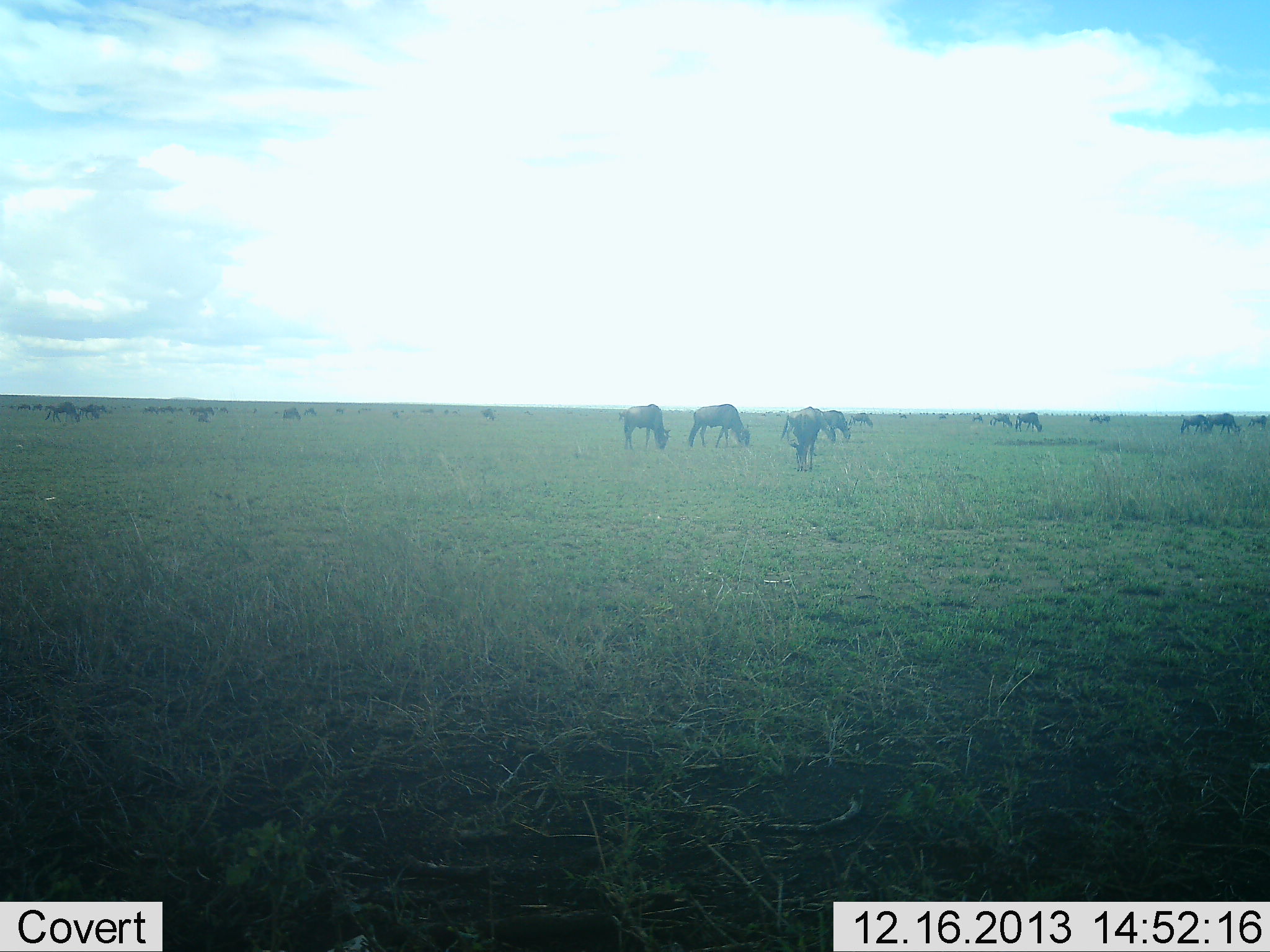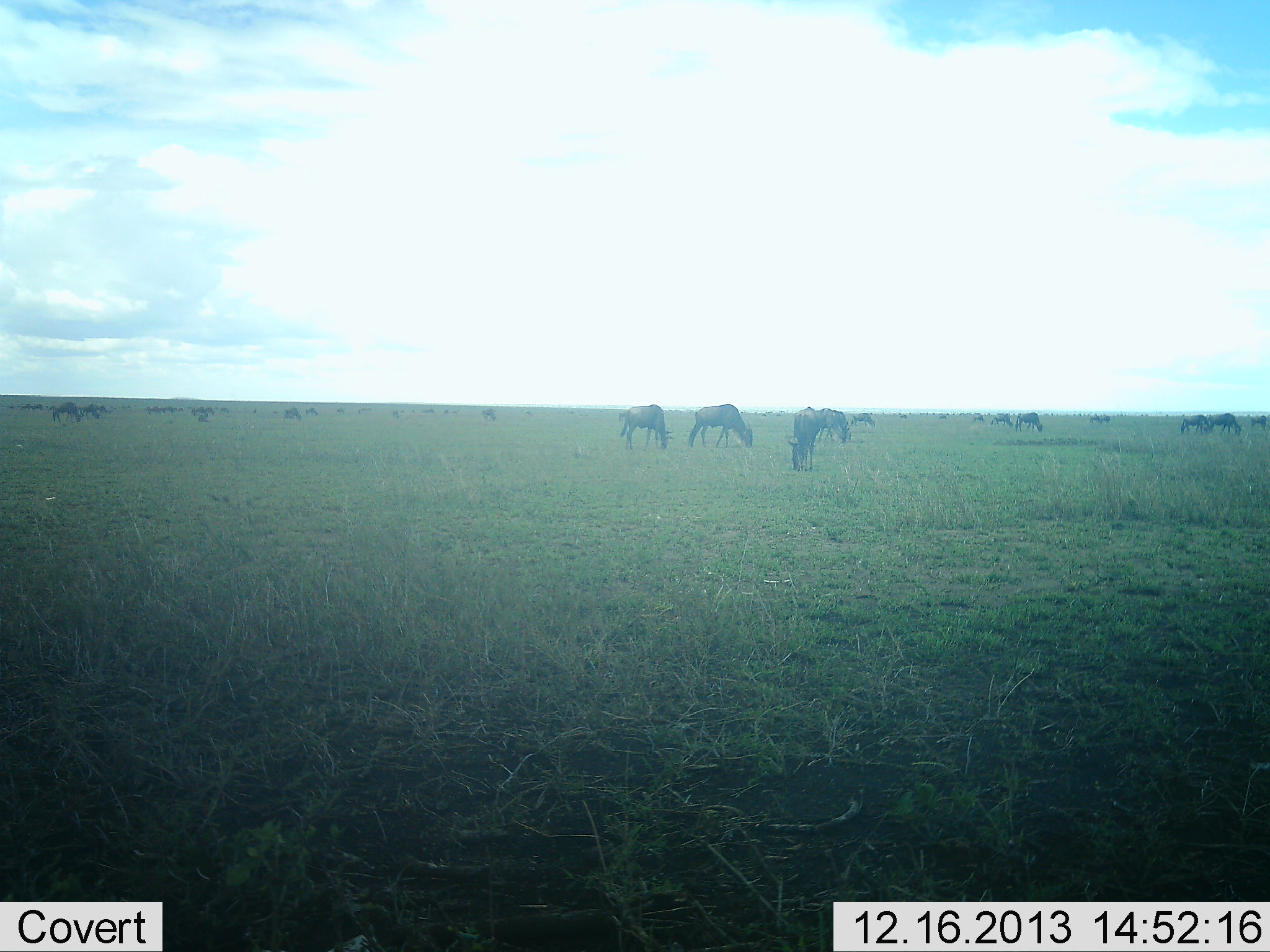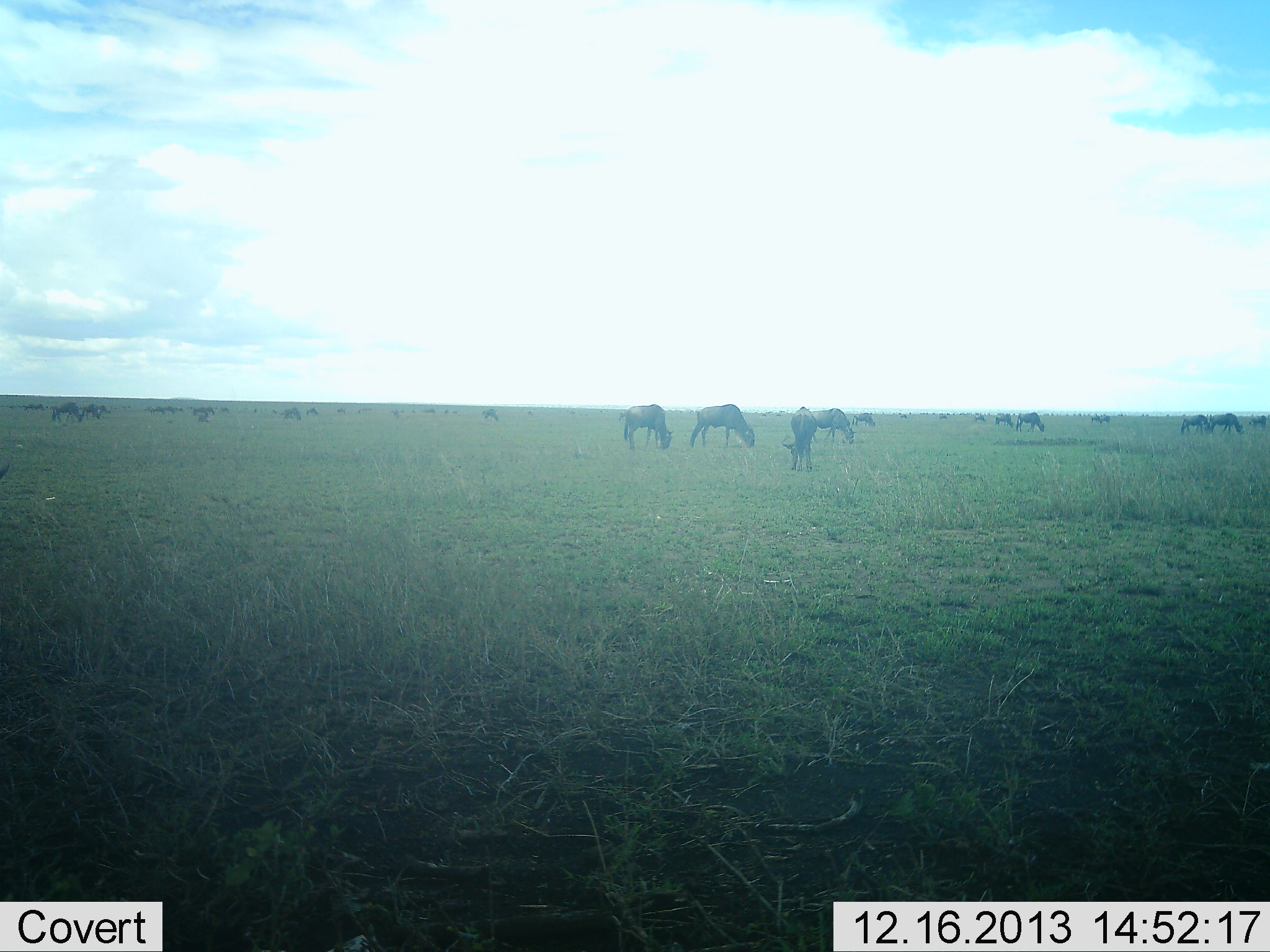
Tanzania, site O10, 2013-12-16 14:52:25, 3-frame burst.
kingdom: Animalia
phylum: Chordata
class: Mammalia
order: Artiodactyla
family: Bovidae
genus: Connochaetes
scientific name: Connochaetes taurinus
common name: blue wildebeest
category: wildebeest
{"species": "wildebeest (blue wildebeest) (Connochaetes taurinus)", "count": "11-50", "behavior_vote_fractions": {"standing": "41%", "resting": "2%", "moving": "29%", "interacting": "6%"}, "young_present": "0%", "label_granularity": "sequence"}